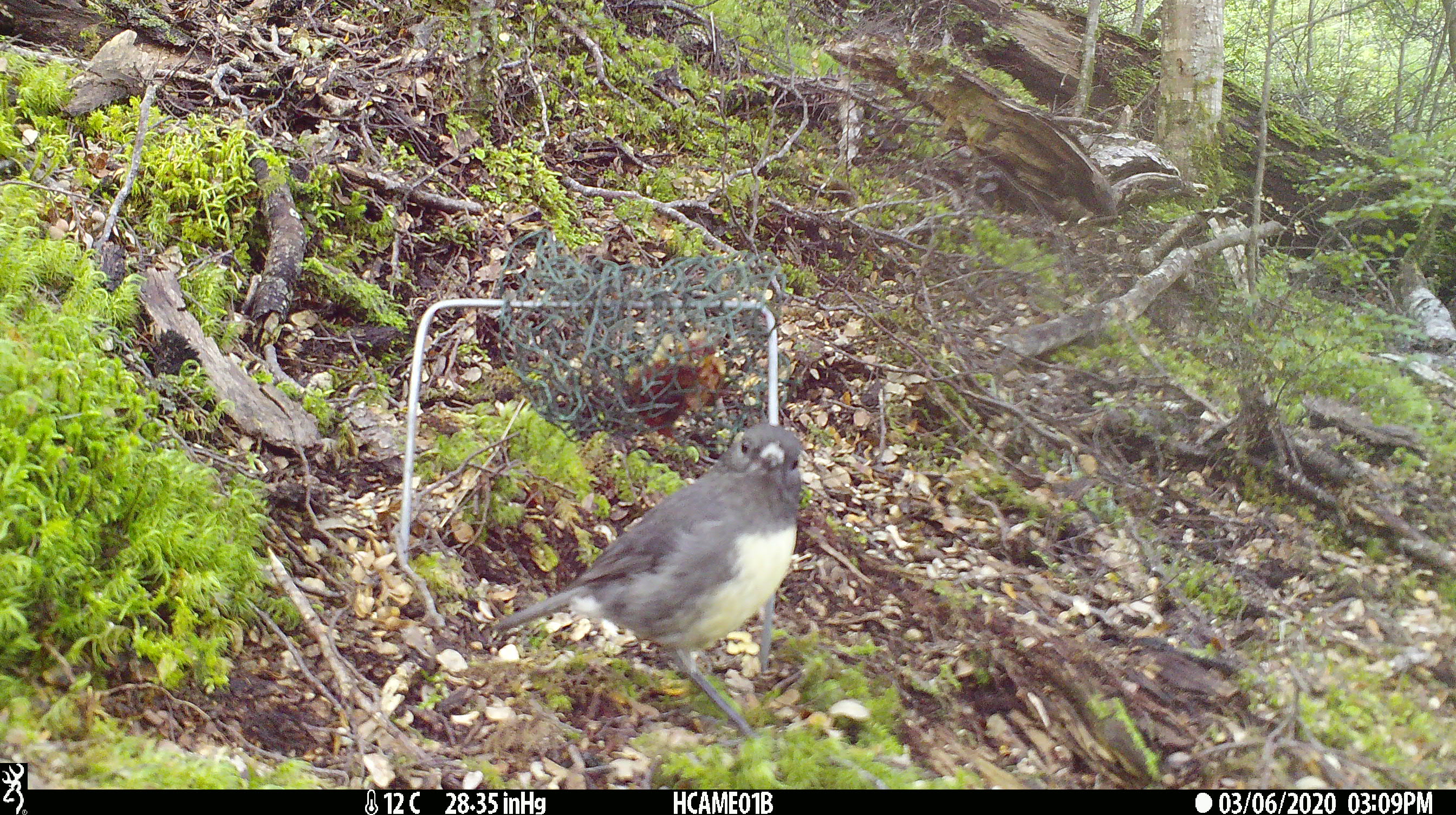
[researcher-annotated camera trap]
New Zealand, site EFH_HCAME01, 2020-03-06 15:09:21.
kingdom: Animalia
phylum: Chordata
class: Aves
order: Passeriformes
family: Petroicidae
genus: Petroica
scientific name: Petroica australis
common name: new zealand robin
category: robin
Robin (new zealand robin) (Petroica australis).